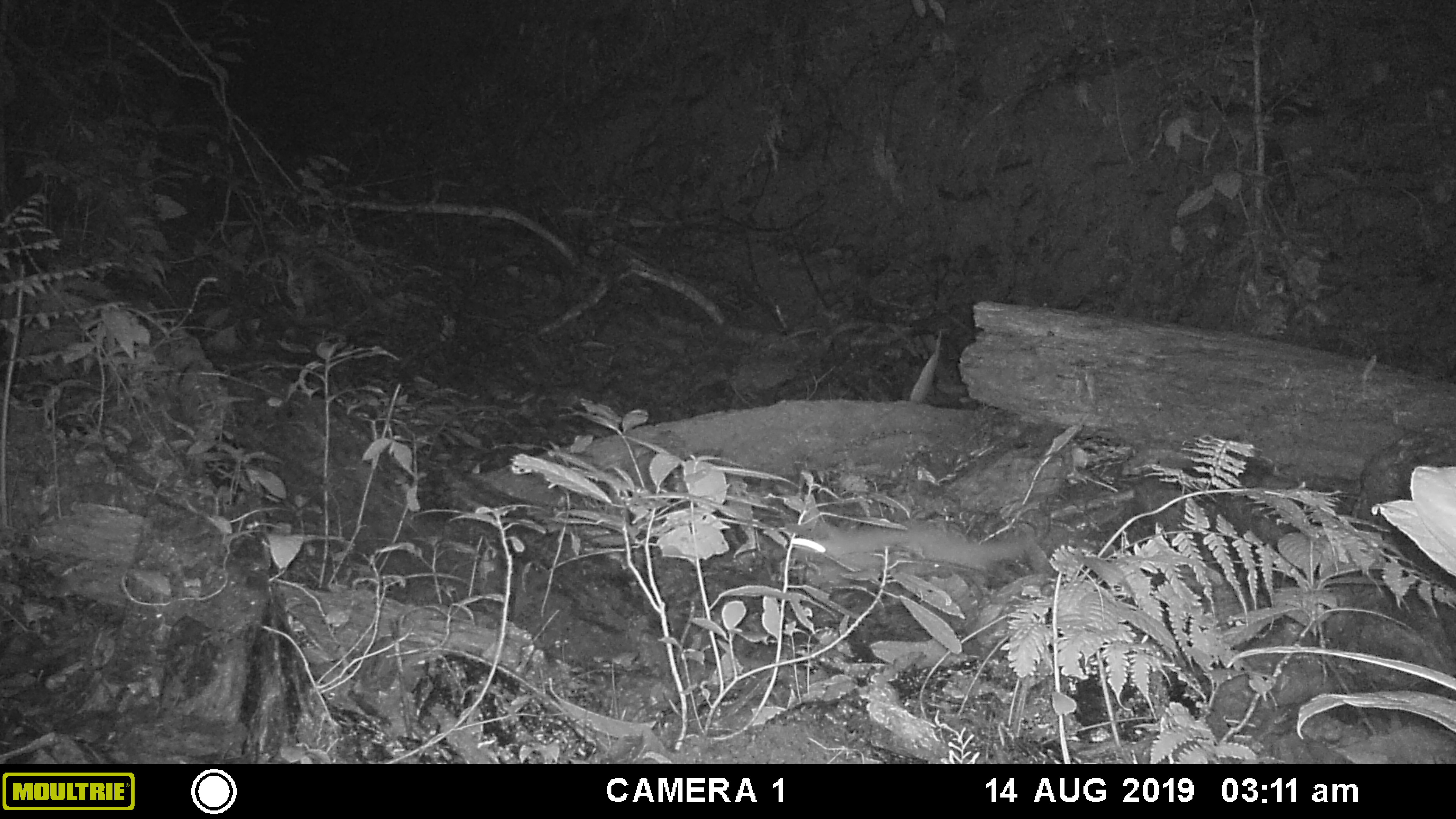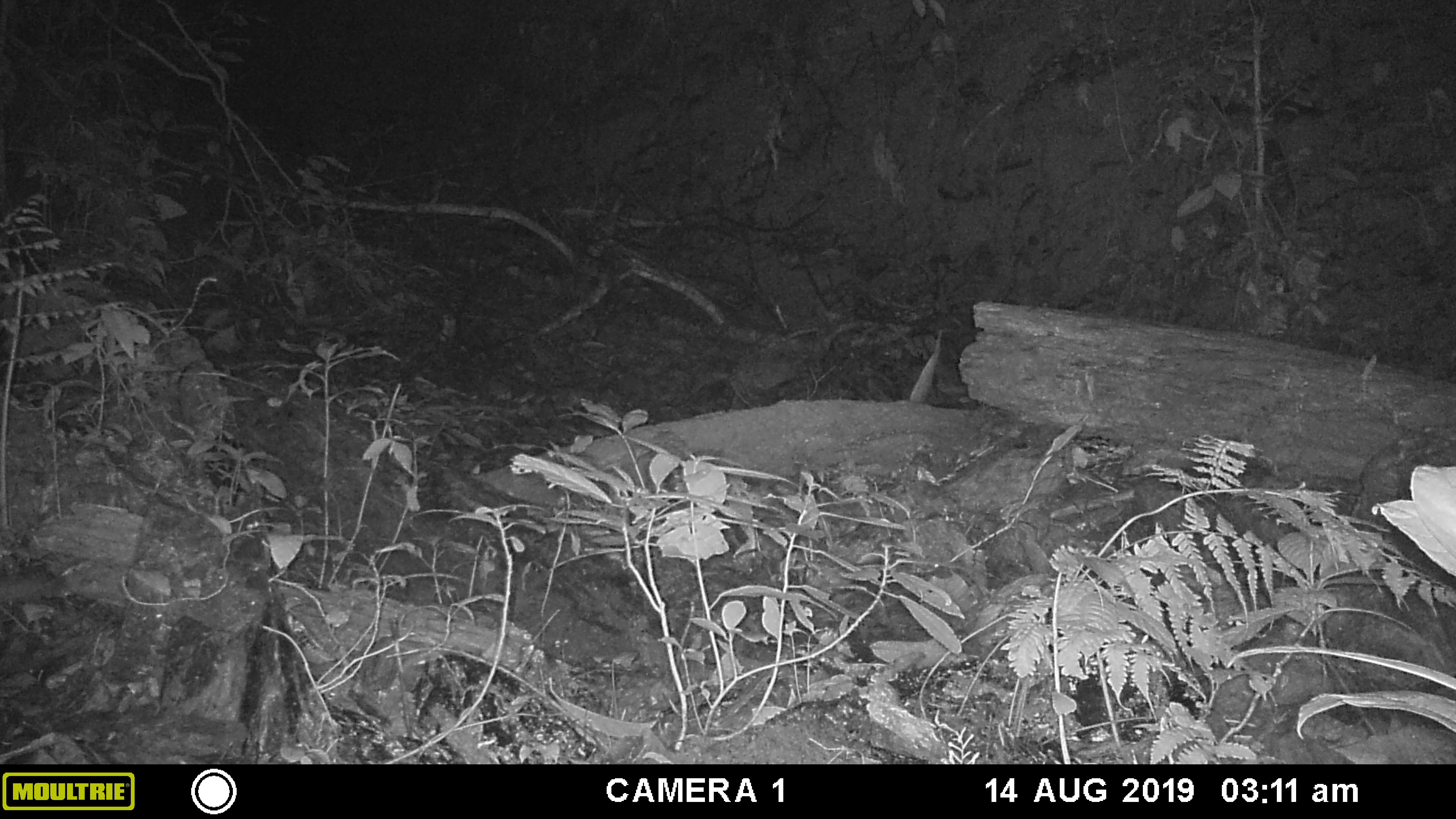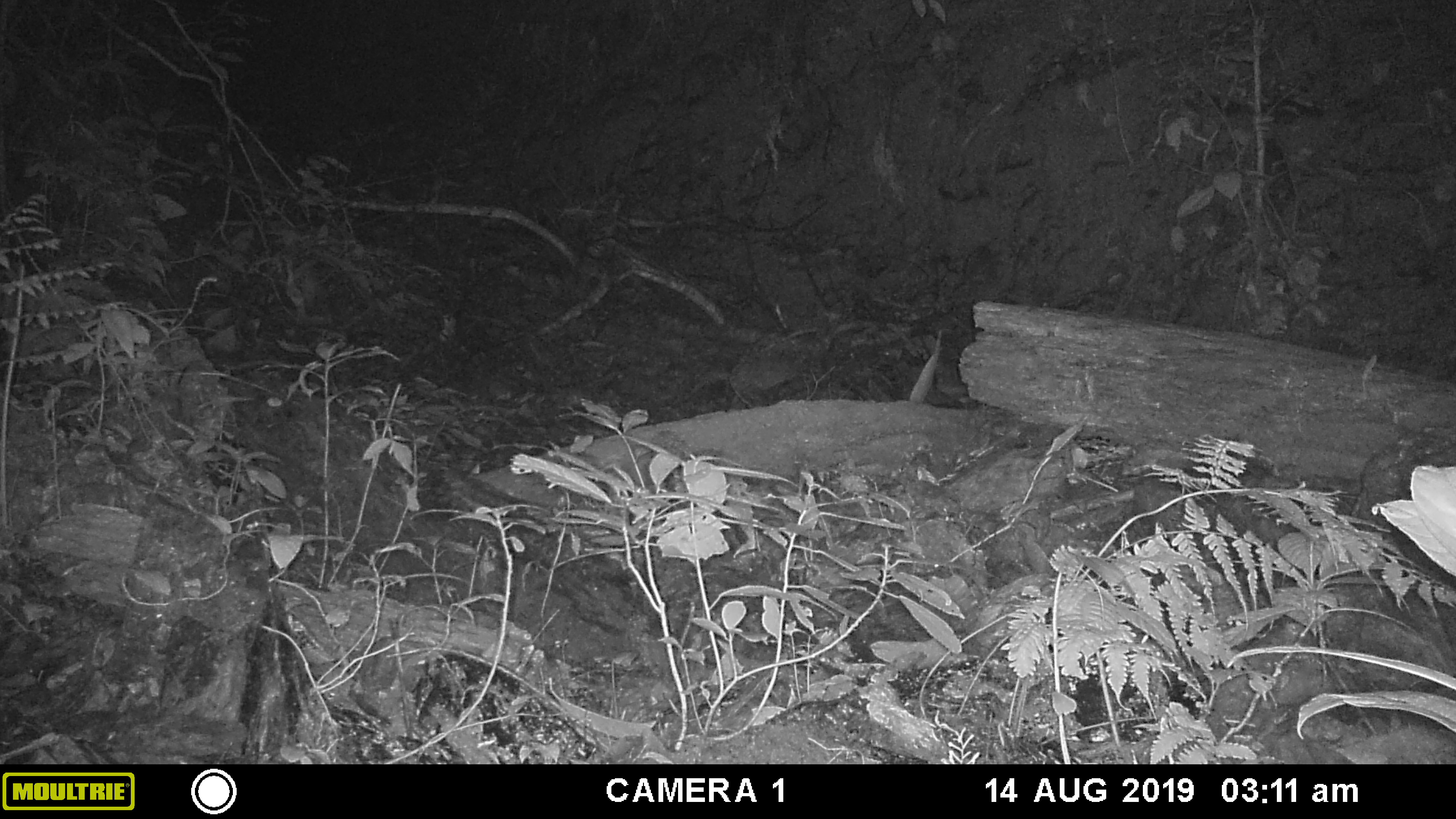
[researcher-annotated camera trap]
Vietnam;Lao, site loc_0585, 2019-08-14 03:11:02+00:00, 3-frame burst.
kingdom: Animalia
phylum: Chordata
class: Mammalia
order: Carnivora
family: Mustelidae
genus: Melogale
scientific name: Melogale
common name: ferret badger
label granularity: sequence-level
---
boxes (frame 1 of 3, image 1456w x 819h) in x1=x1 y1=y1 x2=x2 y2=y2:
ferret badger: x1=786 y1=520 x2=1029 y2=572